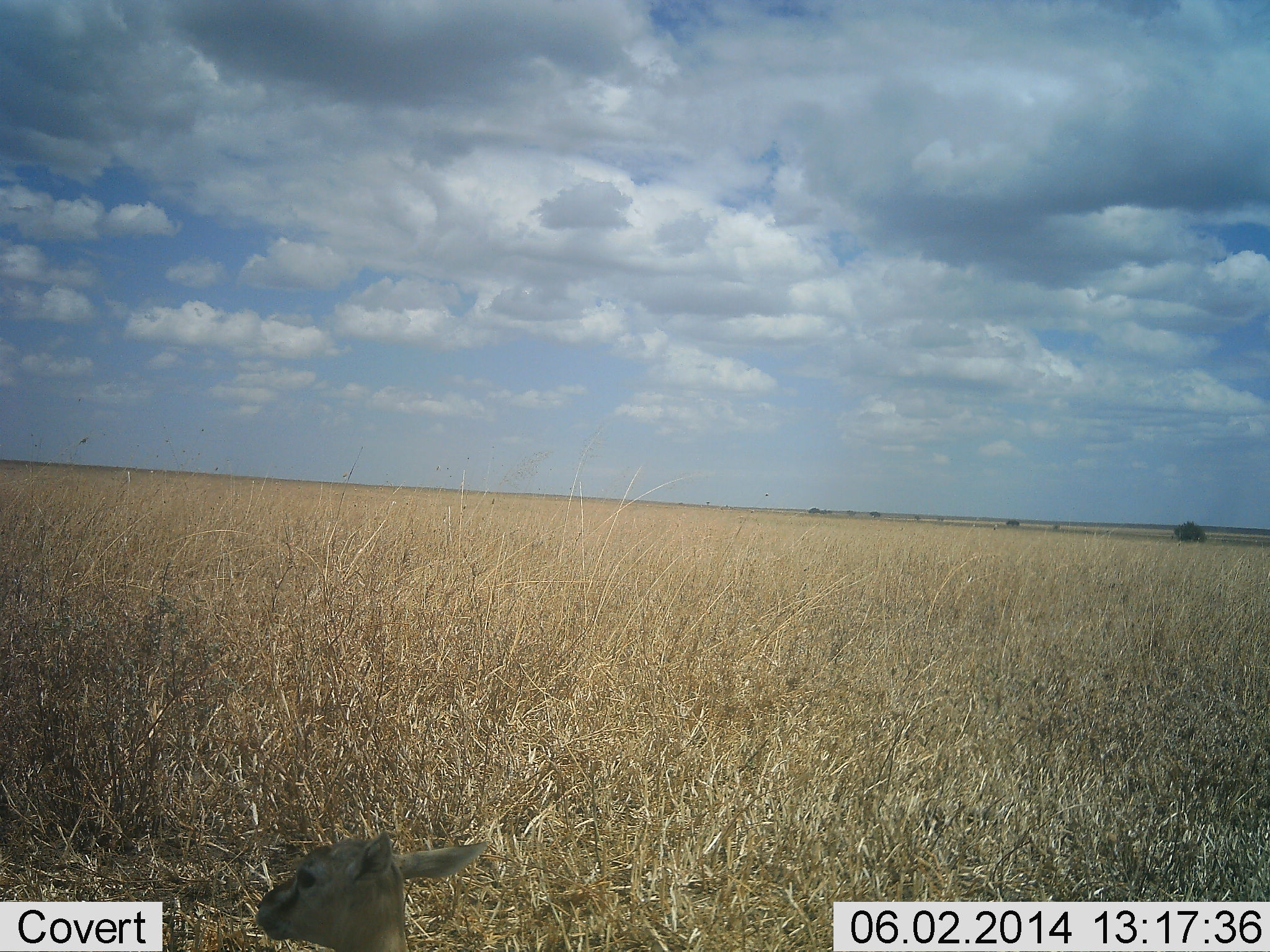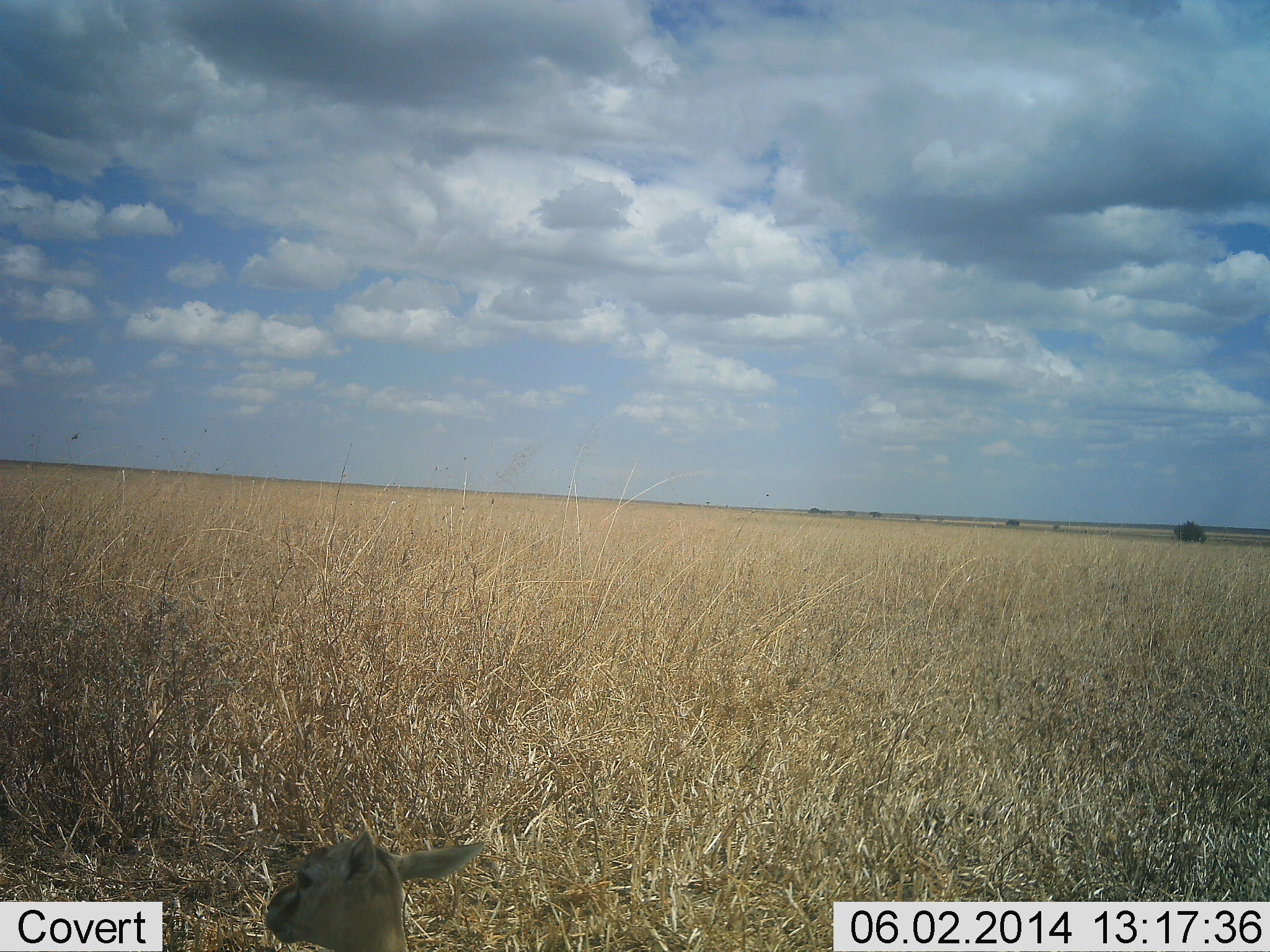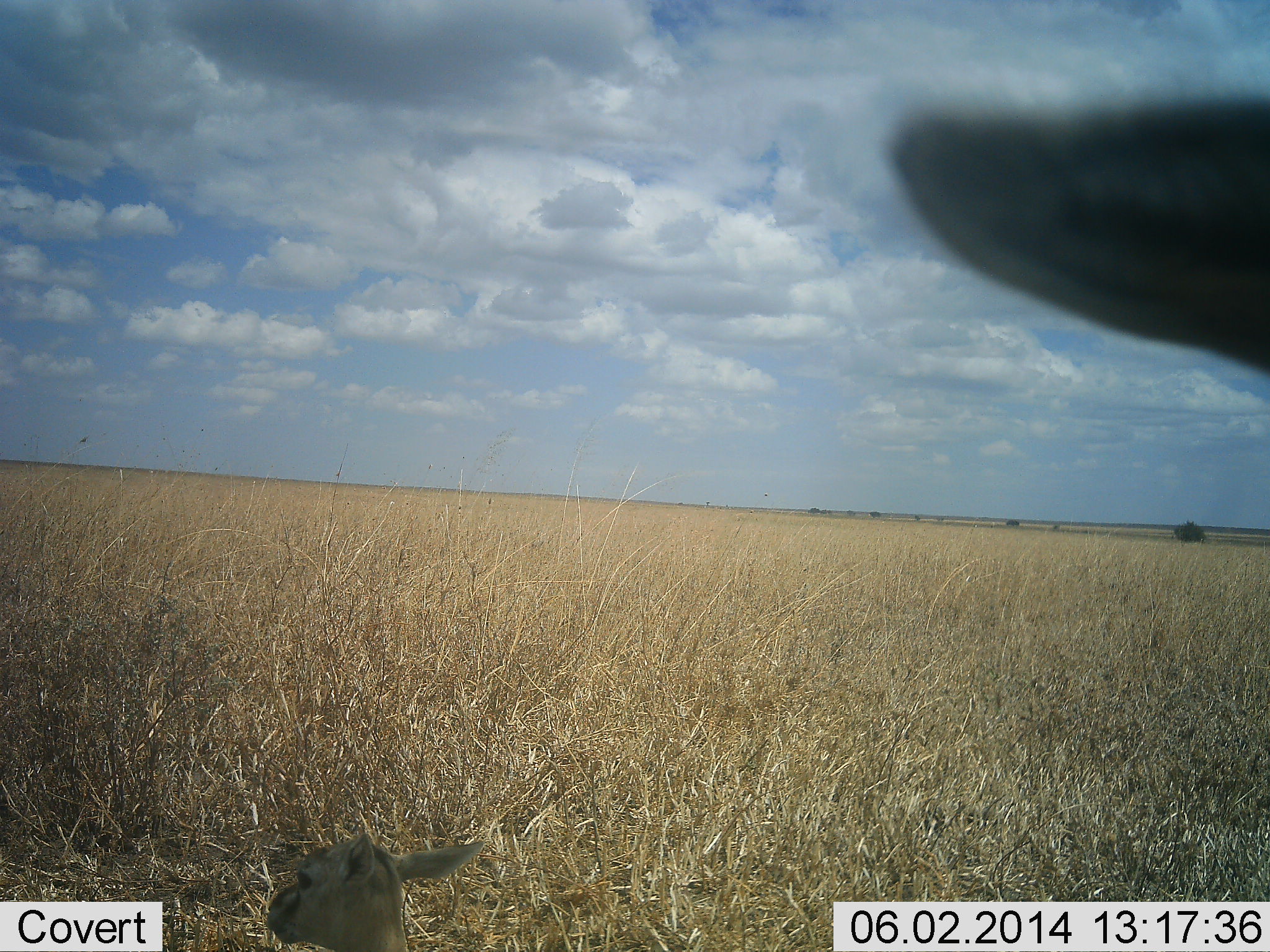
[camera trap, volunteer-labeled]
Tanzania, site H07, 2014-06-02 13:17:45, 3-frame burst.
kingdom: Animalia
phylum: Chordata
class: Mammalia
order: Artiodactyla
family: Bovidae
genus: Eudorcas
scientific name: Eudorcas thomsonii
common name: thomson's gazelle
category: gazellethomsons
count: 2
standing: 22%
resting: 100%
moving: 11%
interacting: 0%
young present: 11%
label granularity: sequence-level